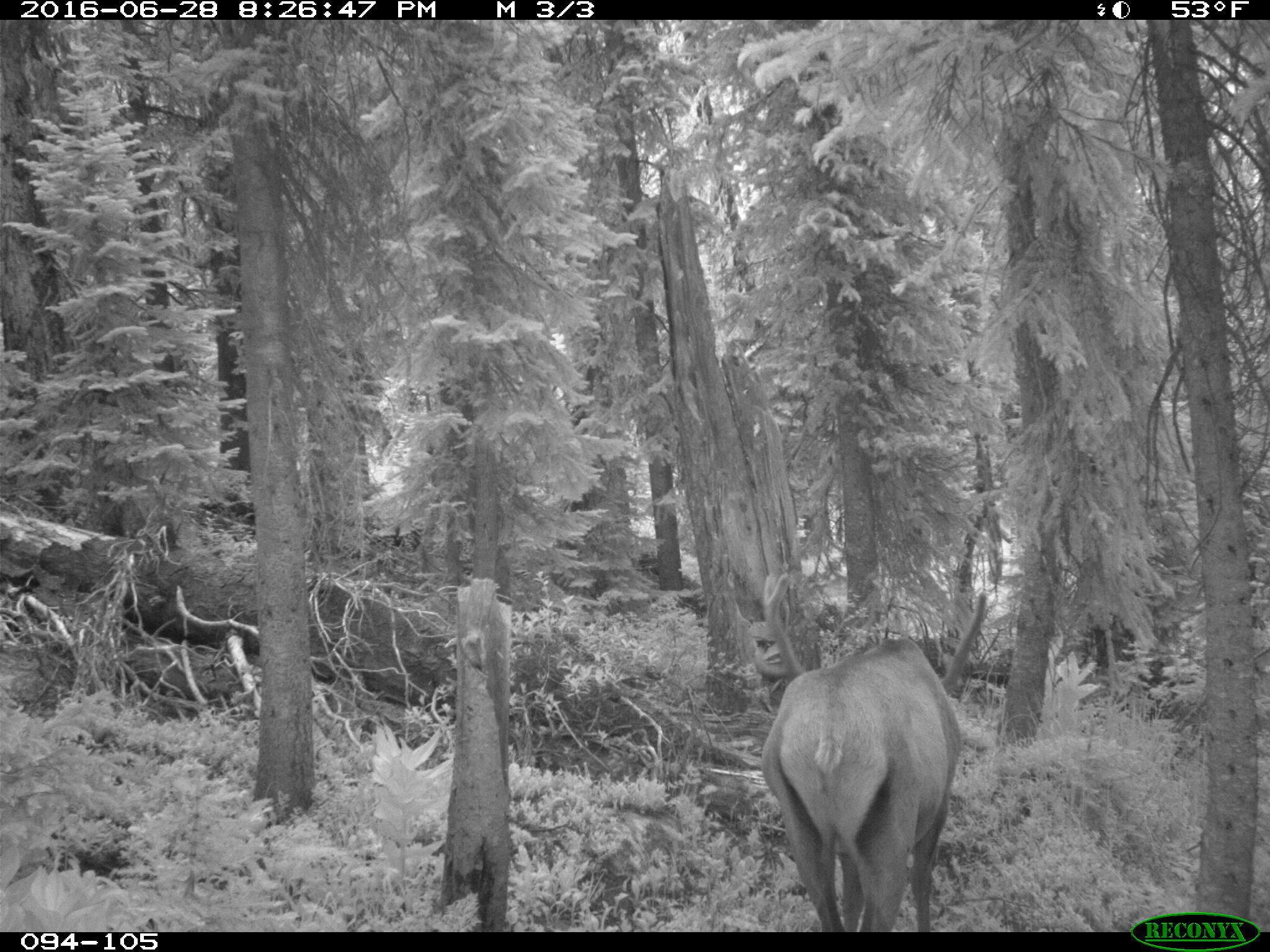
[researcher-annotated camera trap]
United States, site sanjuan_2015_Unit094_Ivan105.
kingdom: Animalia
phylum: Chordata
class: Mammalia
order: Artiodactyla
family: Cervidae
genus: Cervus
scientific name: Cervus elaphus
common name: red deer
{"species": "Cervus elaphus (red deer)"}